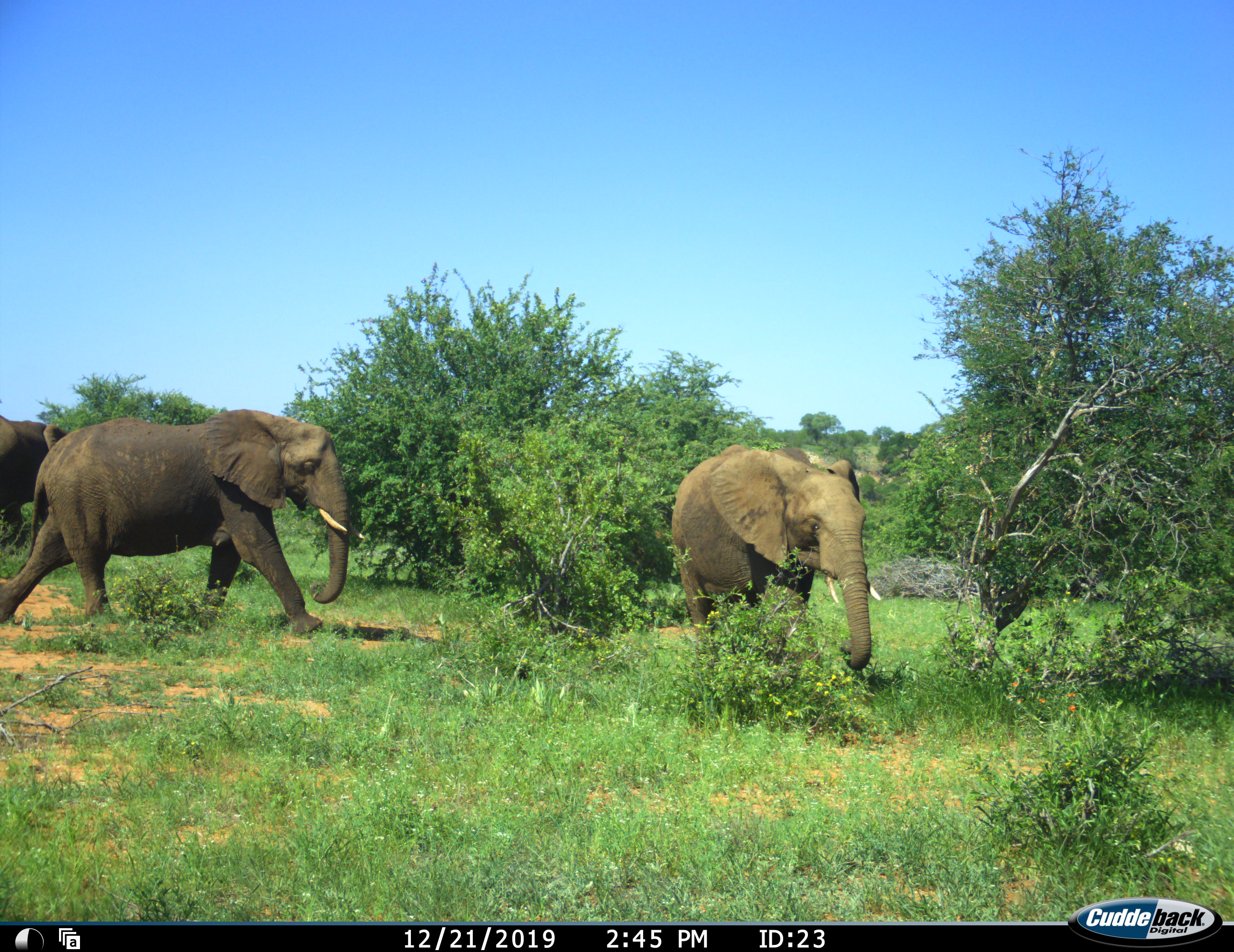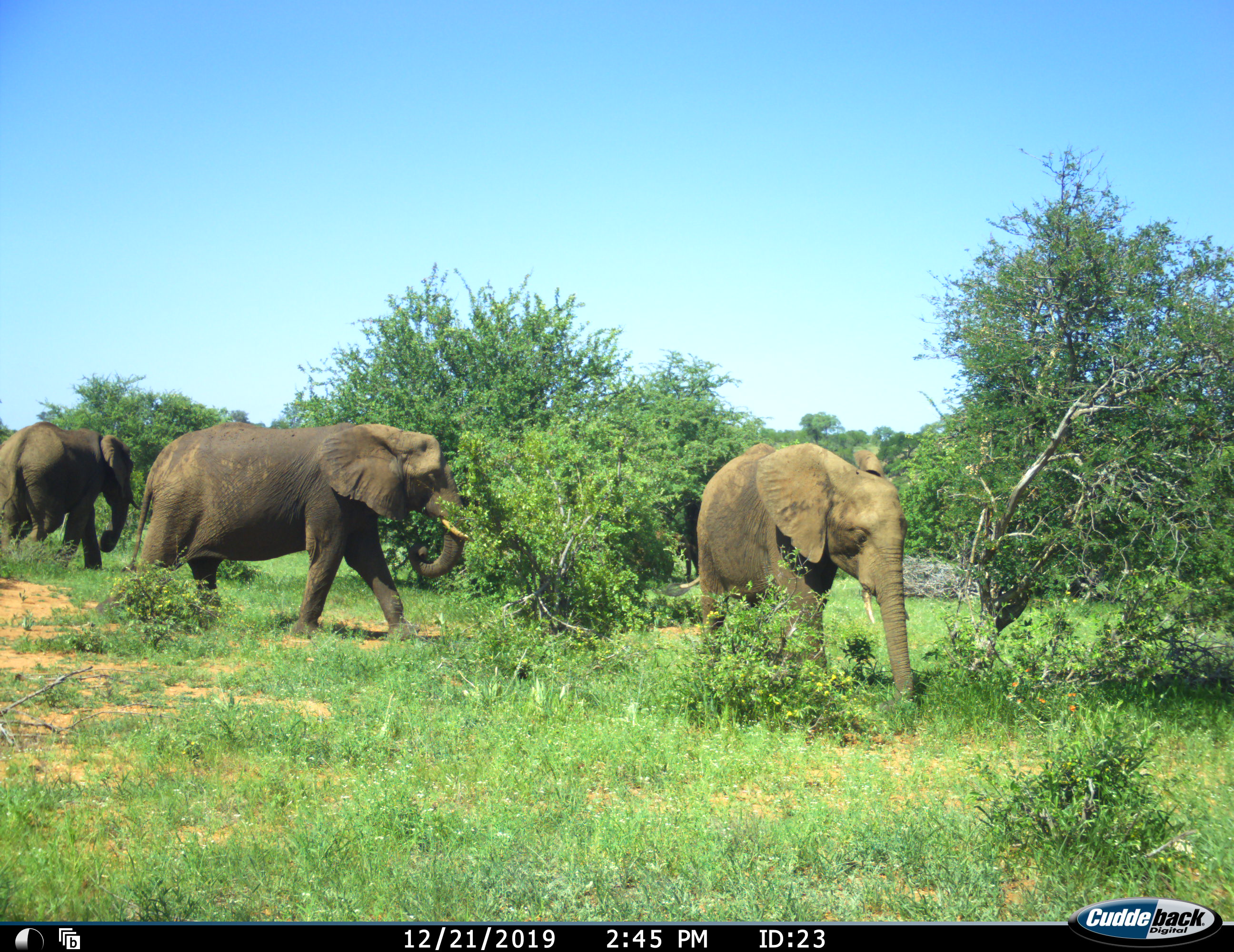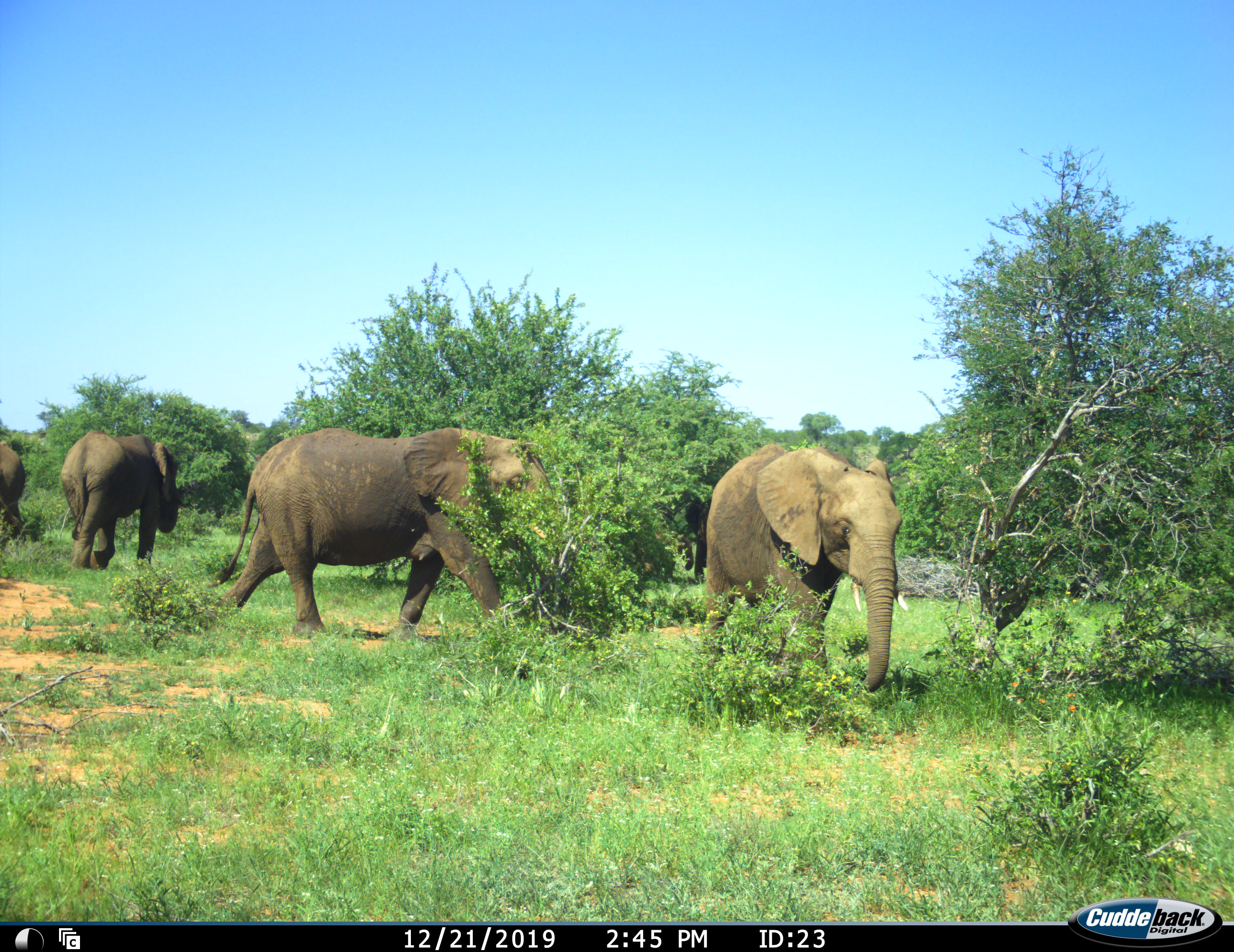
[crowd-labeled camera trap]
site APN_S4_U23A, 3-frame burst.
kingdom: Animalia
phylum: Chordata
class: Mammalia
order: Proboscidea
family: Elephantidae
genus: Loxodonta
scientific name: Loxodonta africana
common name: african bush elephant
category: elephant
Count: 5.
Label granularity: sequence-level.